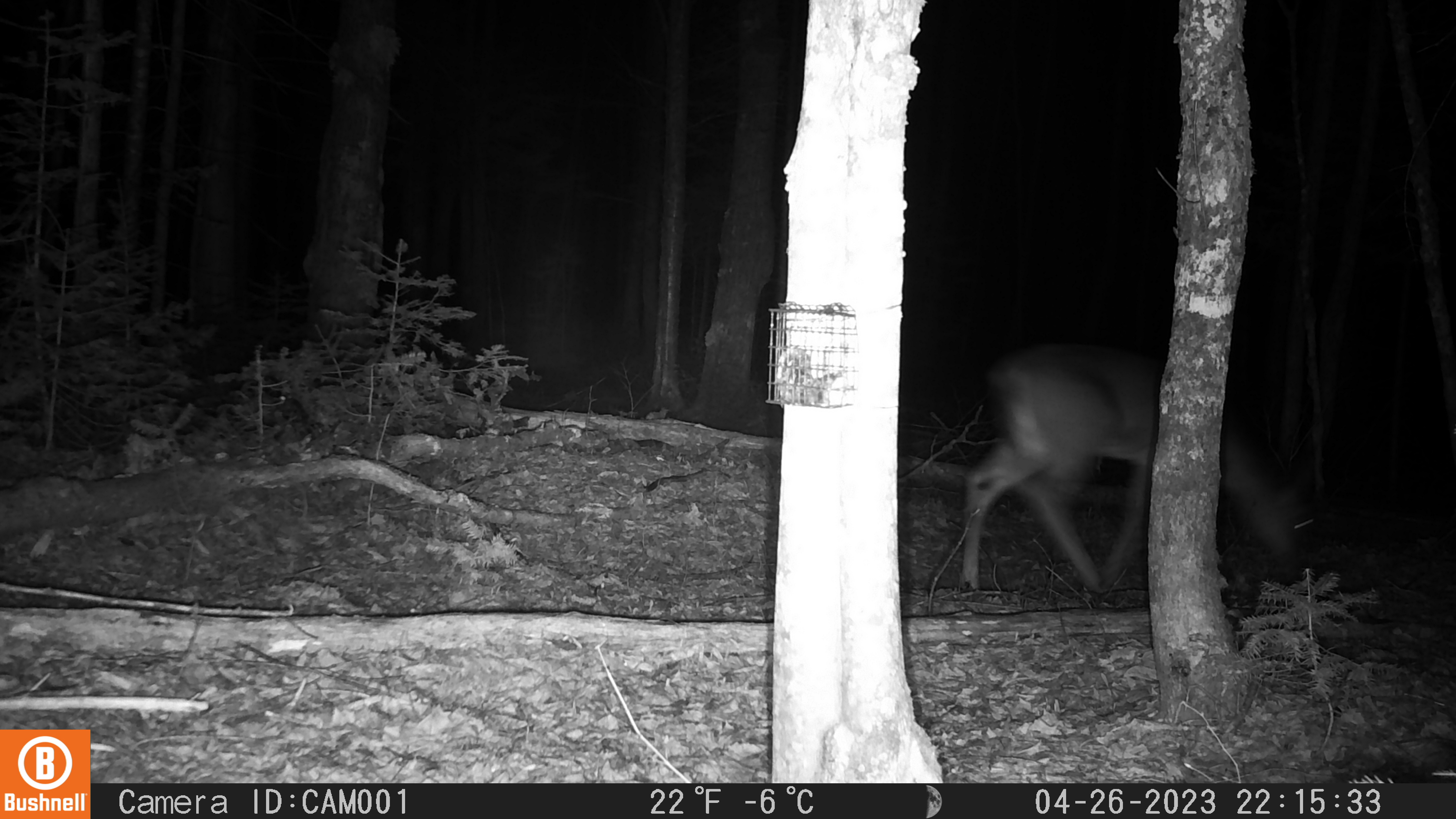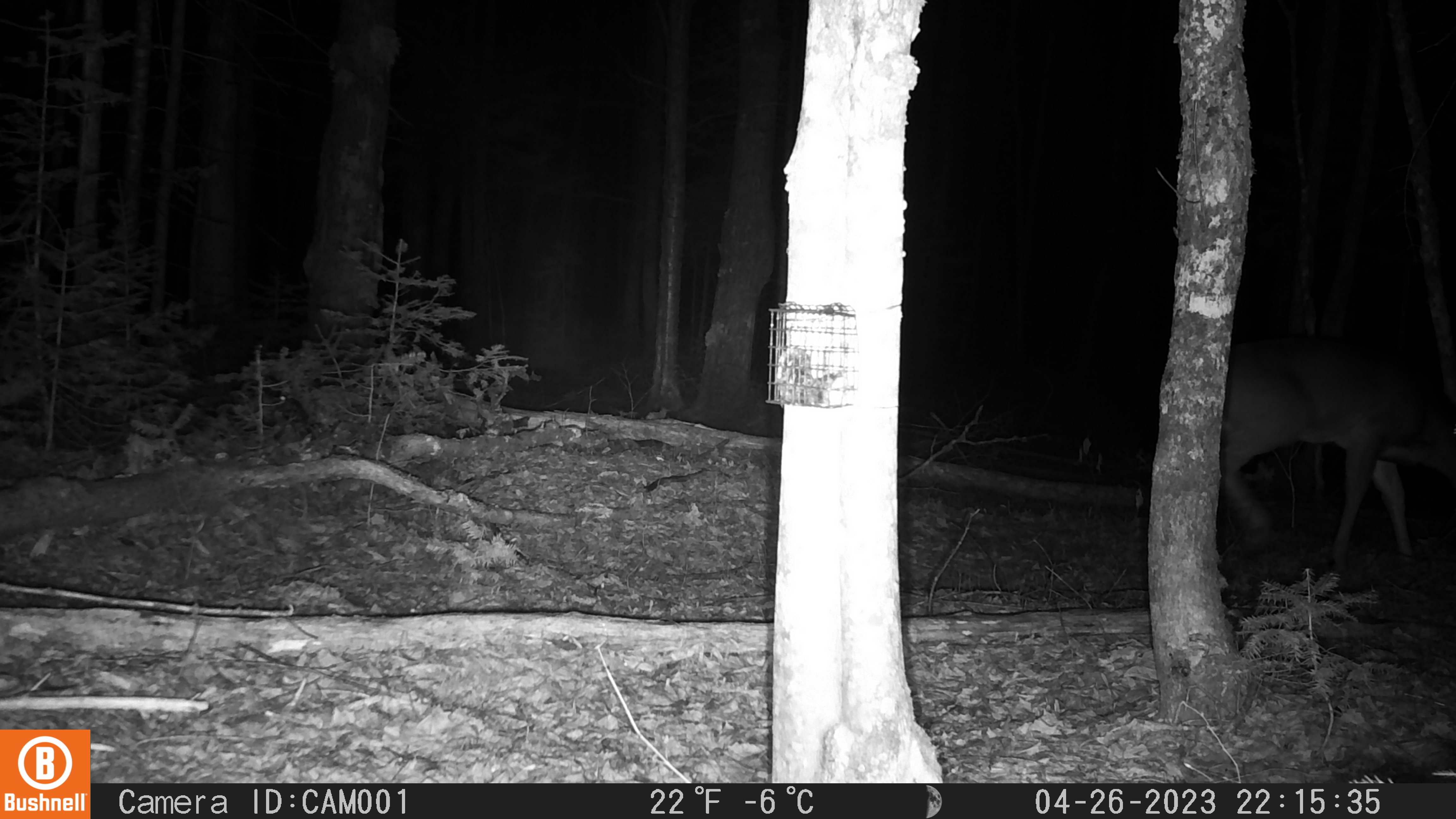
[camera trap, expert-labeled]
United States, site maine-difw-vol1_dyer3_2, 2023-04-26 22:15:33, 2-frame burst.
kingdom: Animalia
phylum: Chordata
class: Mammalia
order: Artiodactyla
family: Cervidae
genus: Odocoileus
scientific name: Odocoileus virginianus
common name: white-tailed deer